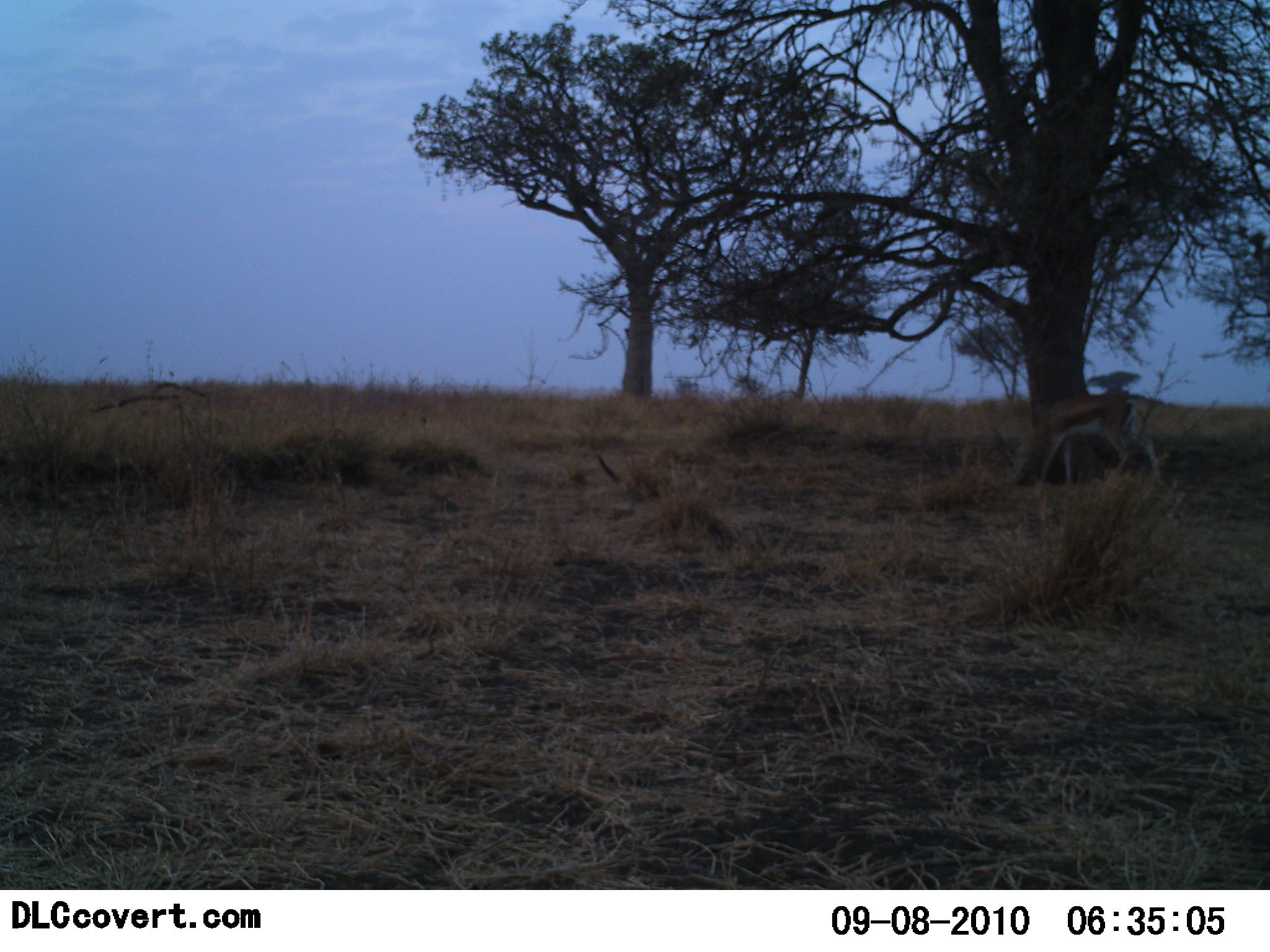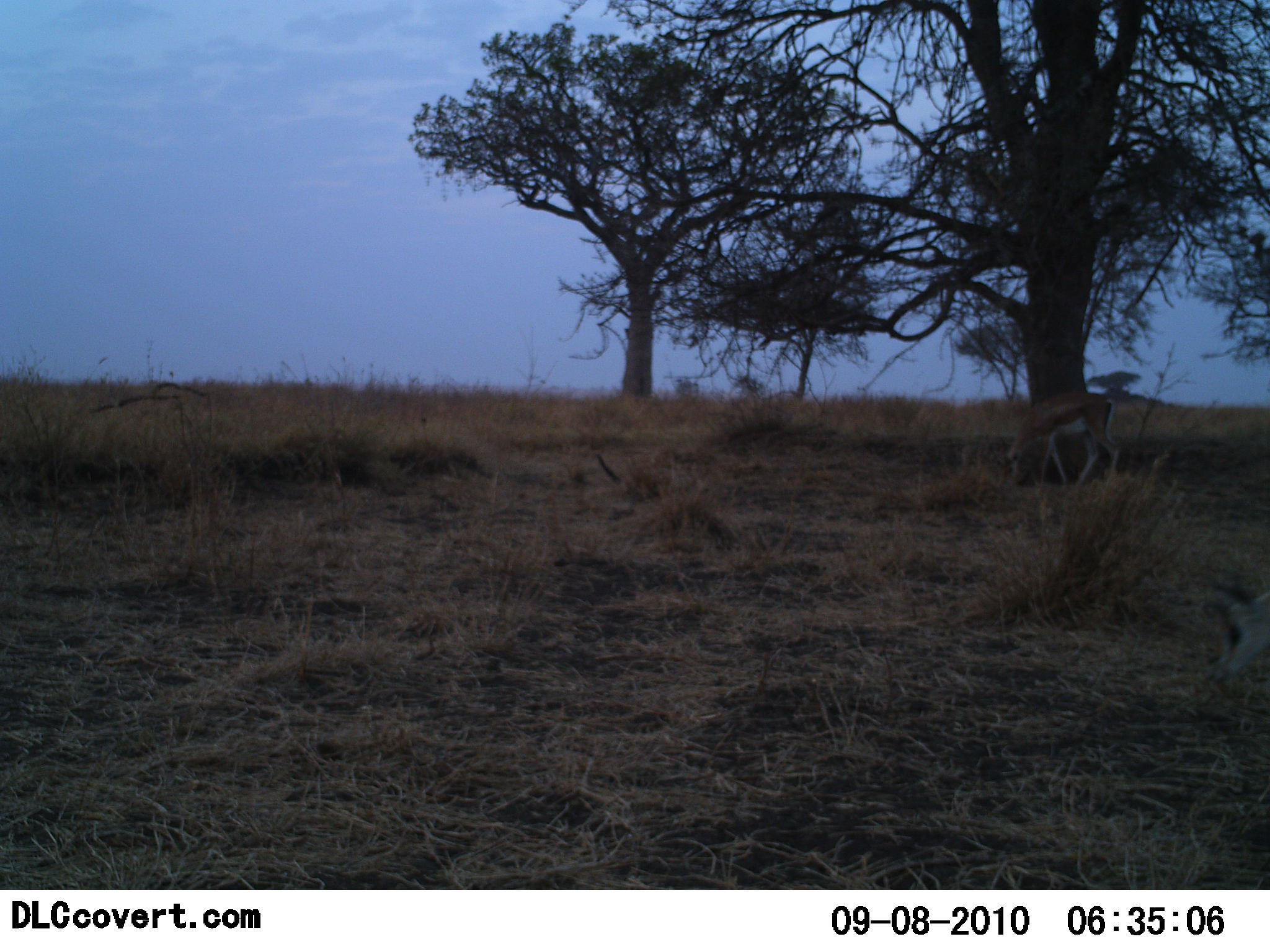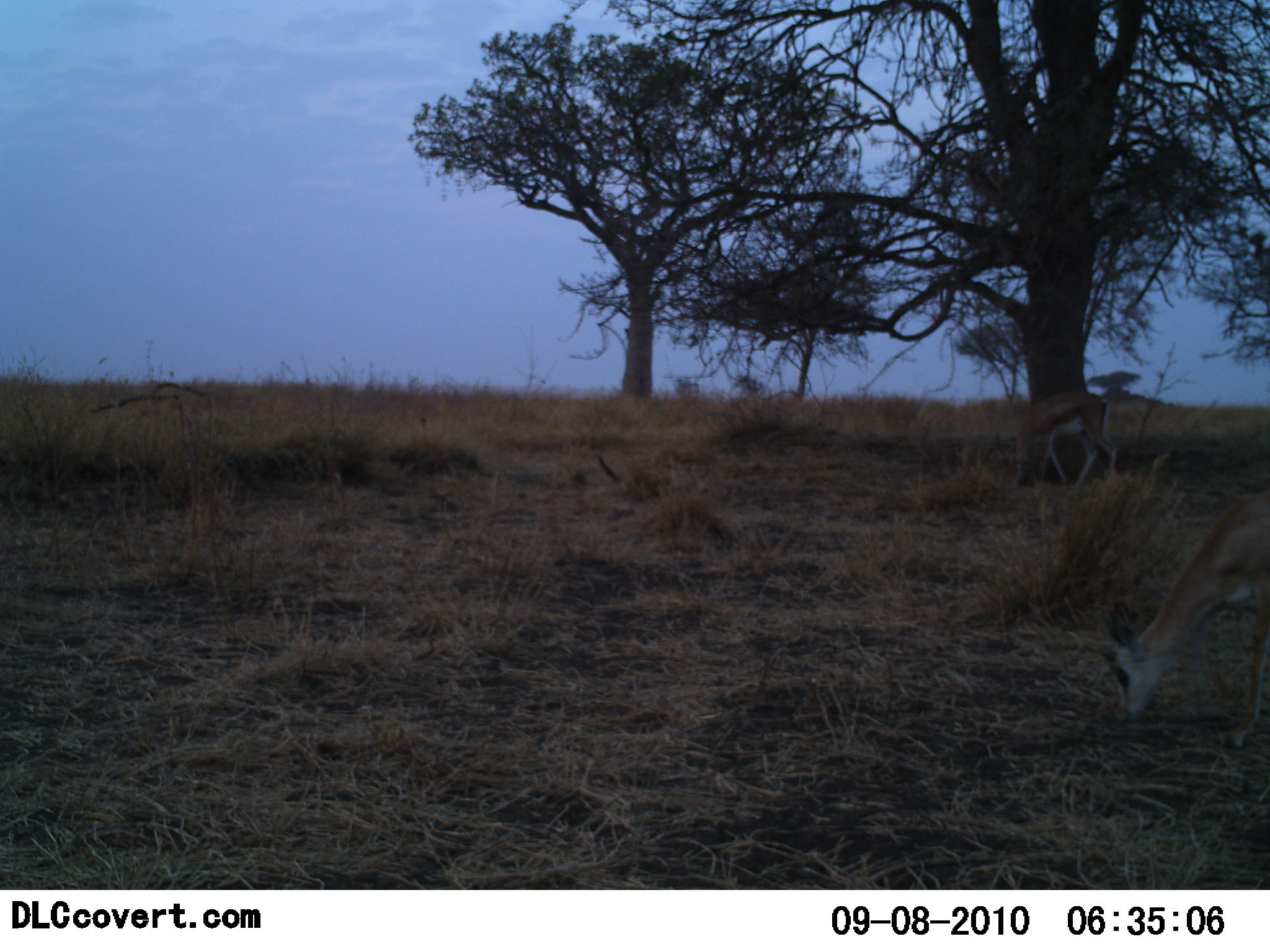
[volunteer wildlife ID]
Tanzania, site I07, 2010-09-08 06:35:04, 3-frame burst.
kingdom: Animalia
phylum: Chordata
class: Mammalia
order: Artiodactyla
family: Bovidae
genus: Eudorcas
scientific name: Eudorcas thomsonii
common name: thomson's gazelle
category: gazellethomsons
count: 2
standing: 17%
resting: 0%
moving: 25%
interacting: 0%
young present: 0%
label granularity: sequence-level